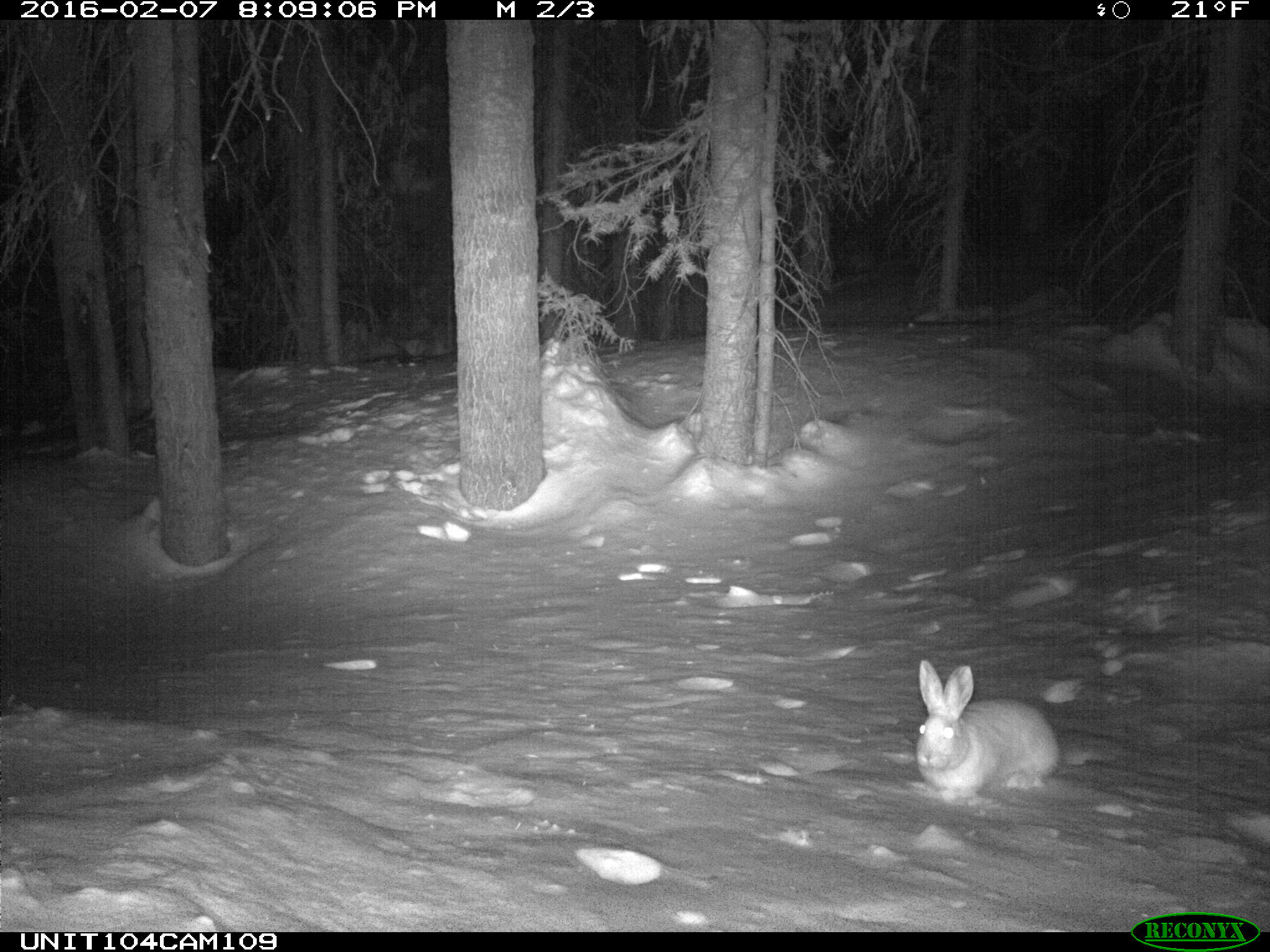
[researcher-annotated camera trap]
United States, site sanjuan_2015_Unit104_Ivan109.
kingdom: Animalia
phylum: Chordata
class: Mammalia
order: Lagomorpha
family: Leporidae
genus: Lepus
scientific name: Lepus americanus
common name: snowshoe hare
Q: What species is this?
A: Lepus americanus (snowshoe hare).